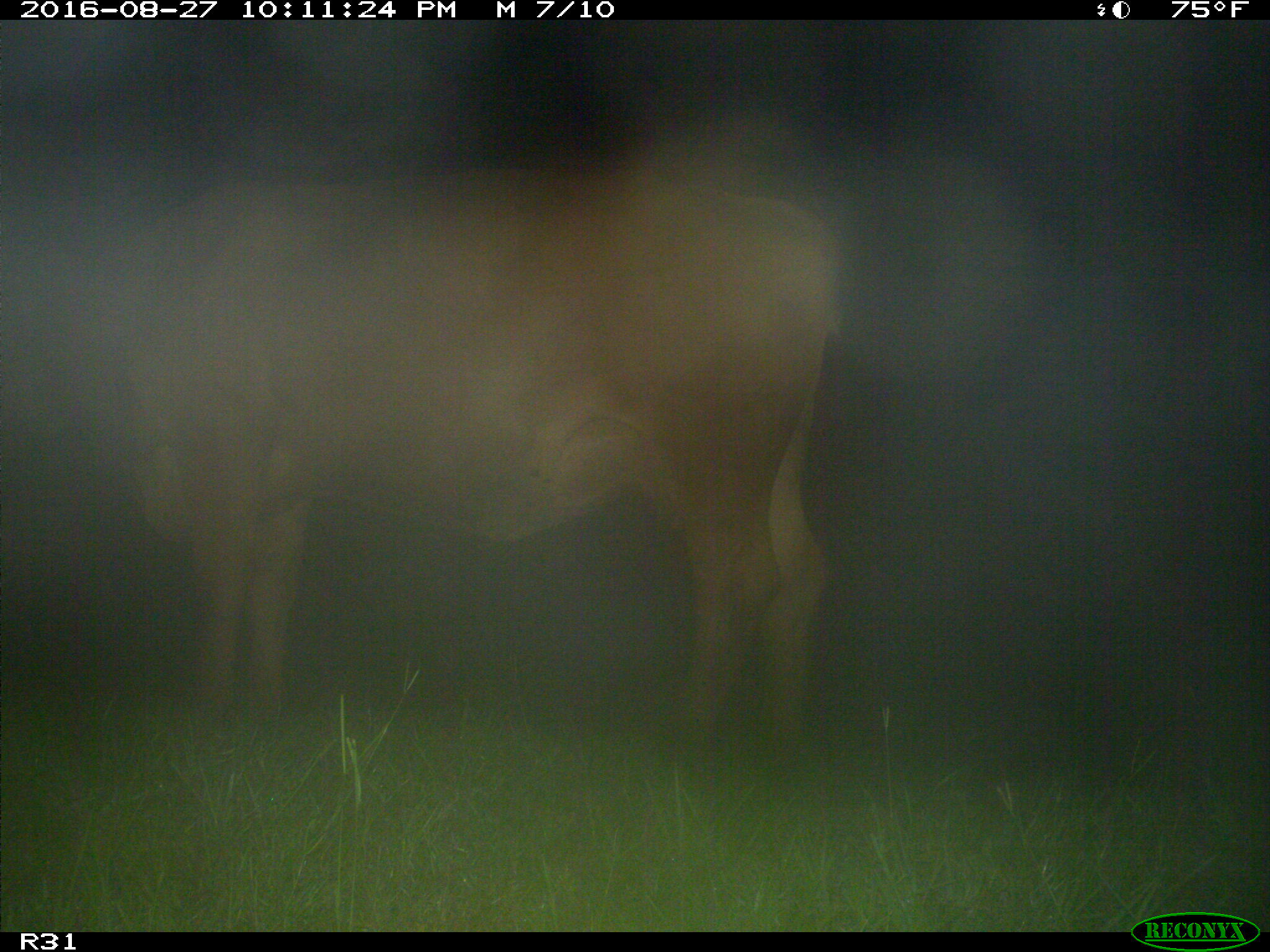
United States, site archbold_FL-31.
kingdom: Animalia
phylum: Chordata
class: Mammalia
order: Artiodactyla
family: Bovidae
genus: Bos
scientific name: Bos taurus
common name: domestic cow